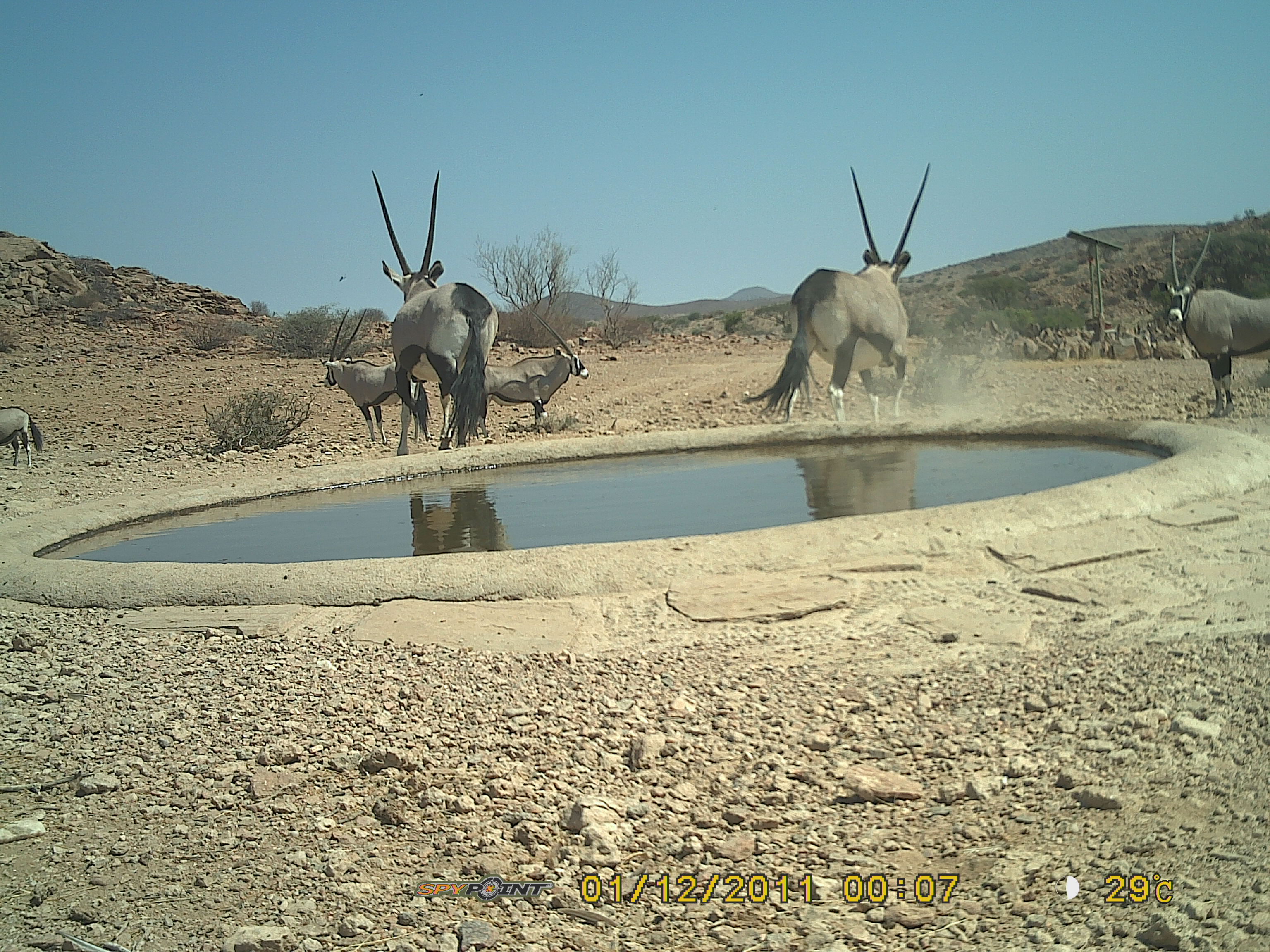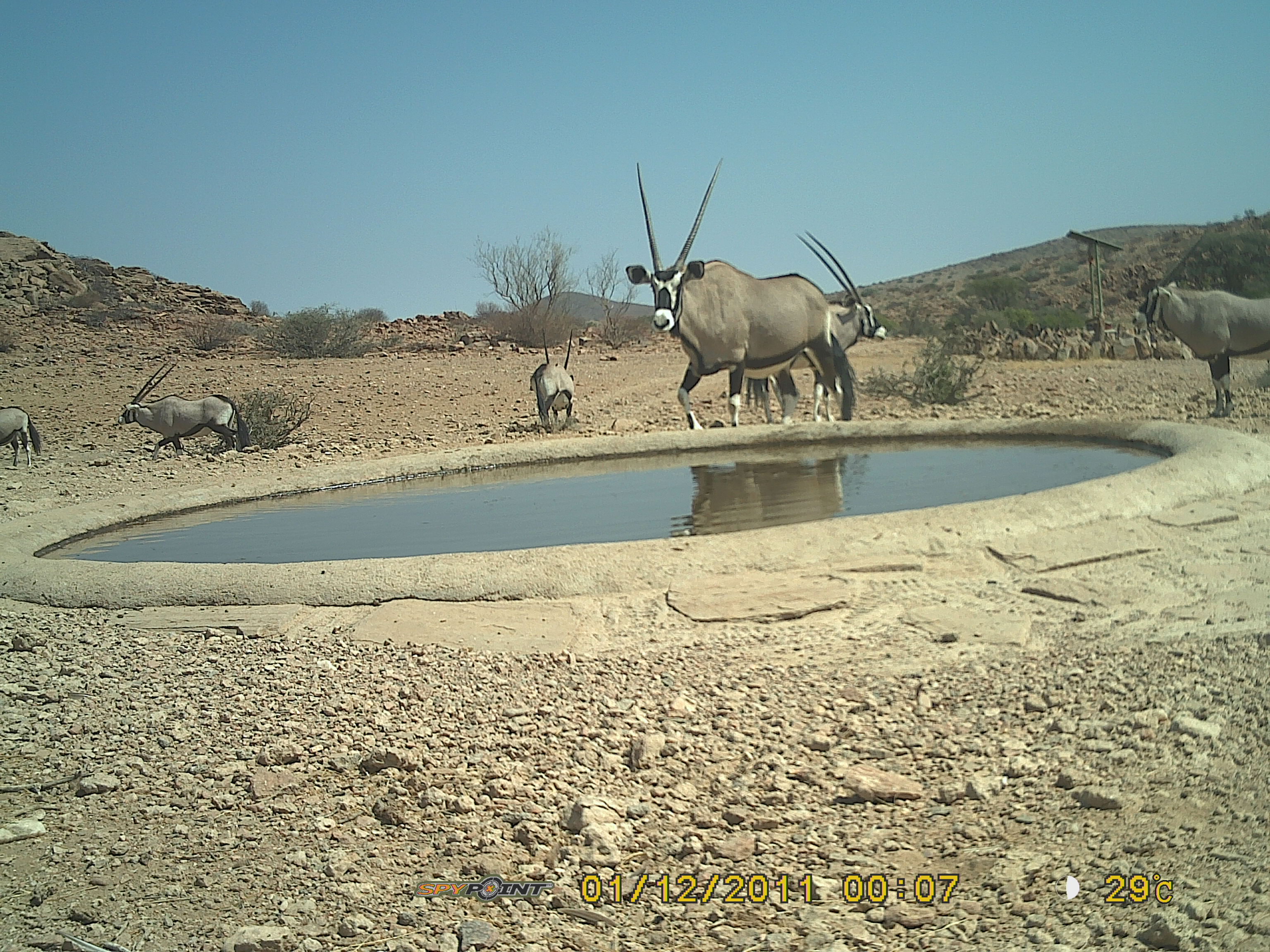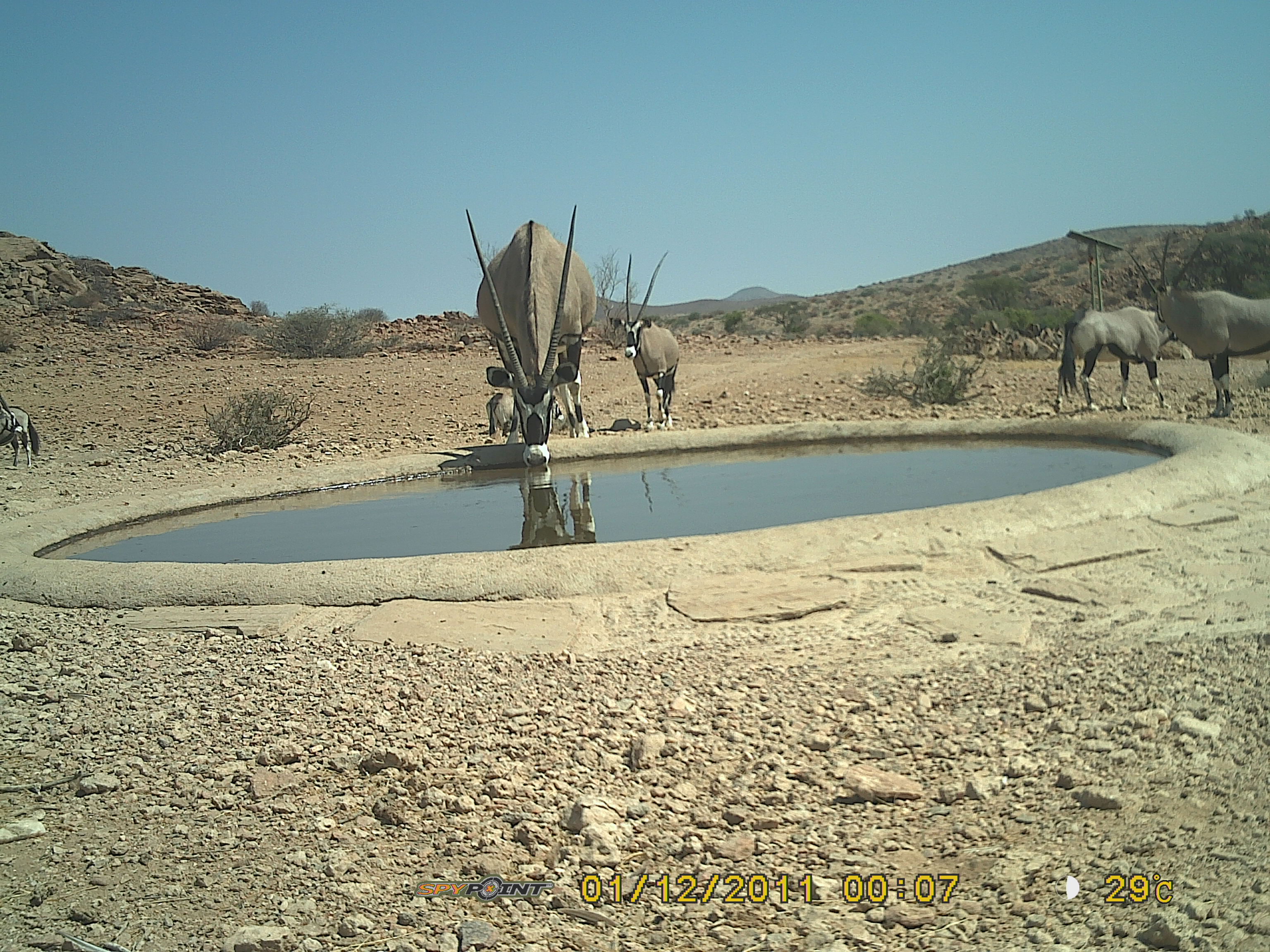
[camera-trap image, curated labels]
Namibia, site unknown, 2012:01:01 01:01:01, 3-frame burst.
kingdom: Animalia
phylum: Chordata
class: Mammalia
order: Artiodactyla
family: Bovidae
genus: Oryx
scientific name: Oryx gazella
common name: gemsbok